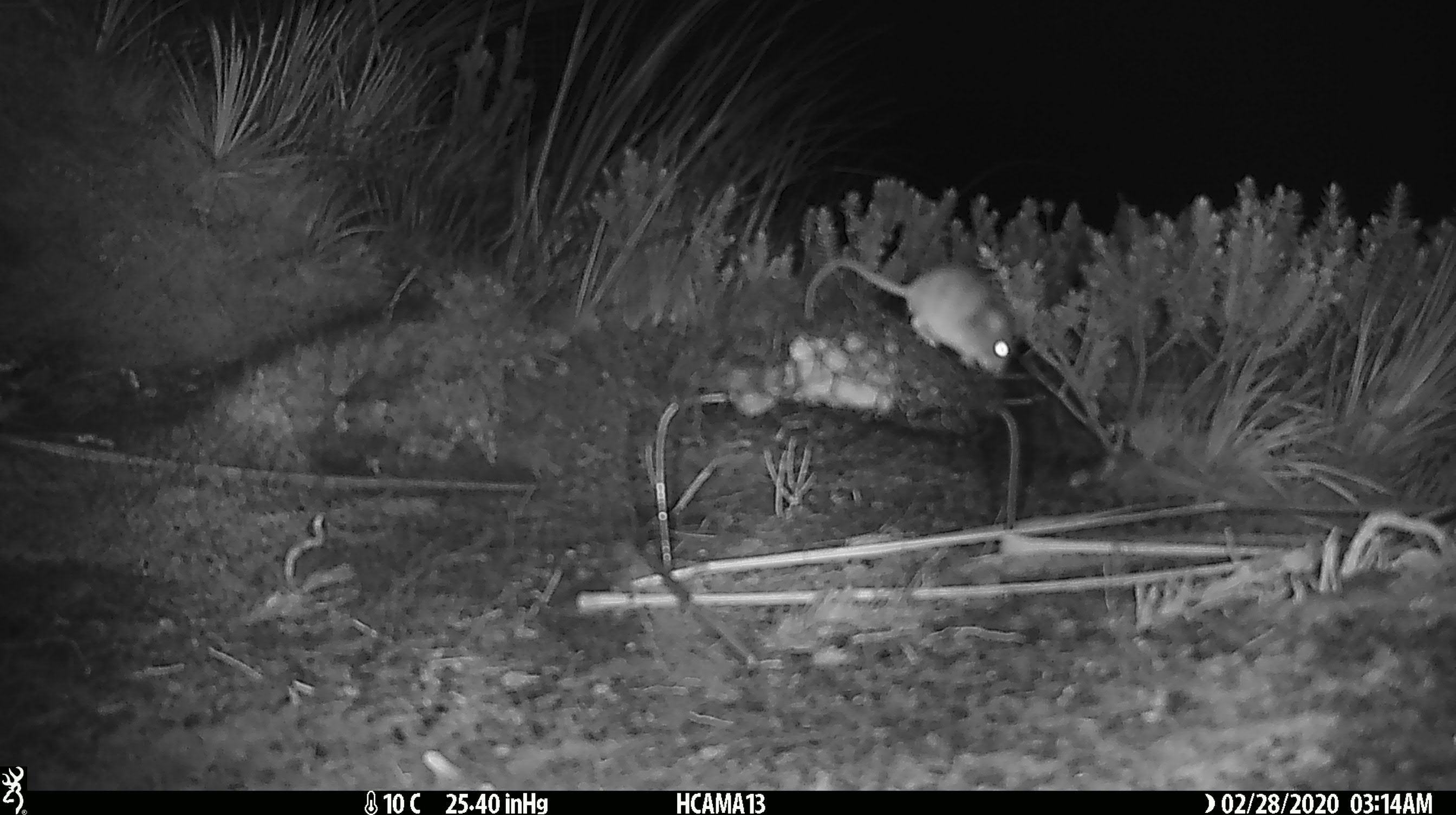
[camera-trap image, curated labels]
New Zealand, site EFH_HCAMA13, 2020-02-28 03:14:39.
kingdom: Animalia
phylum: Chordata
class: Mammalia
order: Rodentia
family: Muridae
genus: Mus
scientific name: Mus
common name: mouse